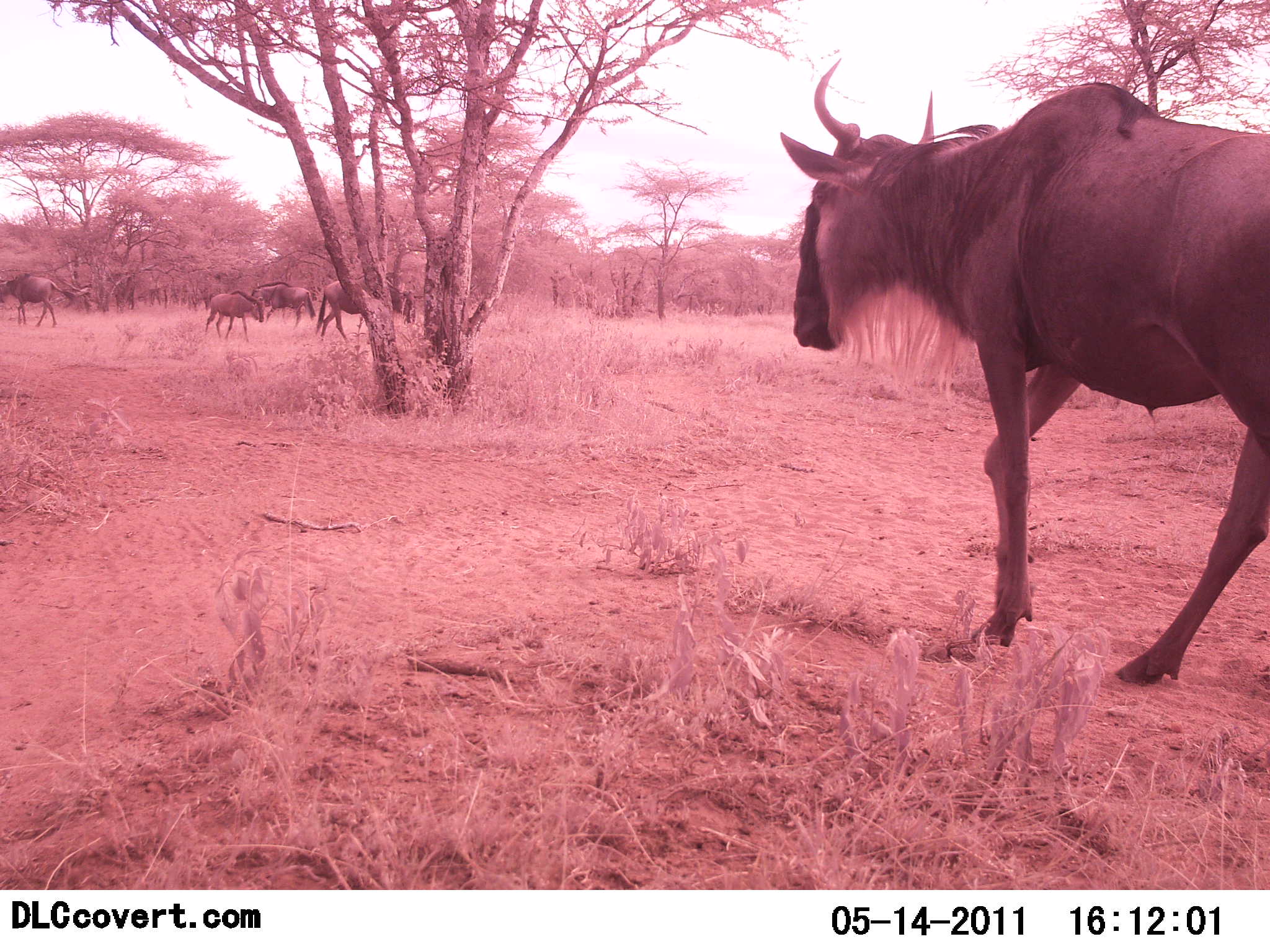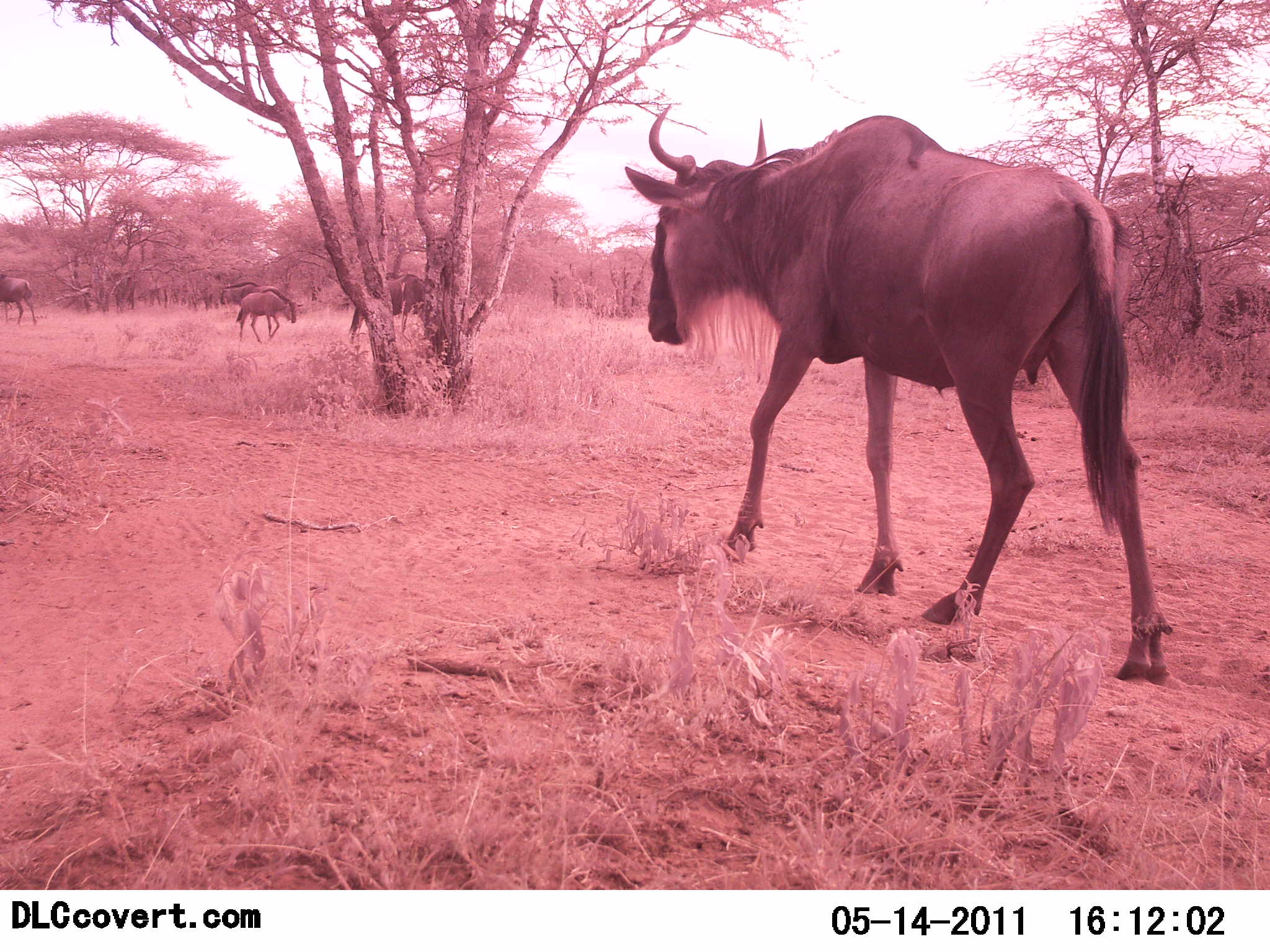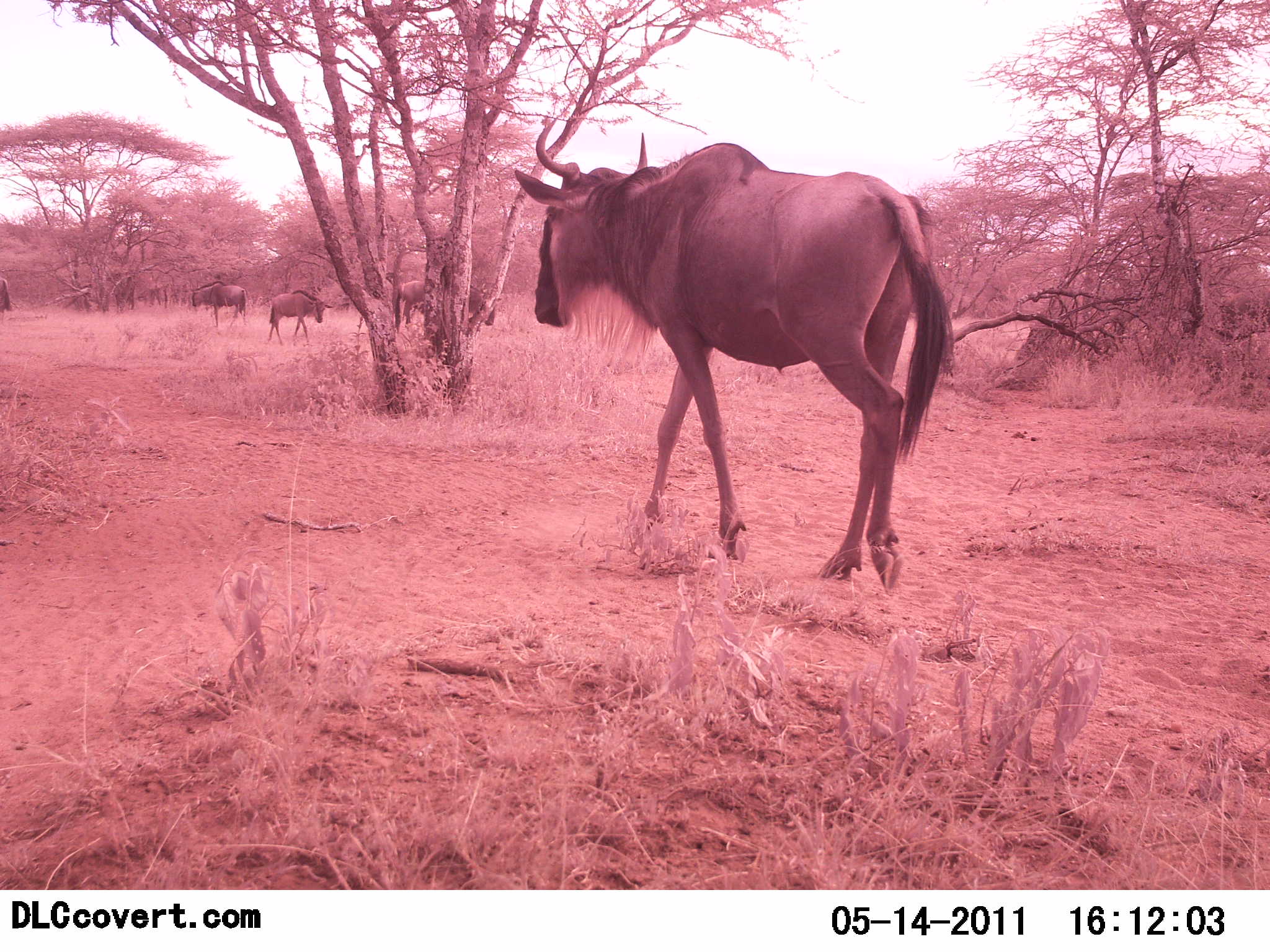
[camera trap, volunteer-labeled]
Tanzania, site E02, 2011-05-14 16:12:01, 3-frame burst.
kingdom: Animalia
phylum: Chordata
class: Mammalia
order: Artiodactyla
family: Bovidae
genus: Connochaetes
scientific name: Connochaetes taurinus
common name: blue wildebeest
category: wildebeest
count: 6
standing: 0%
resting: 0%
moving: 100%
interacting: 0%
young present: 9%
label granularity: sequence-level